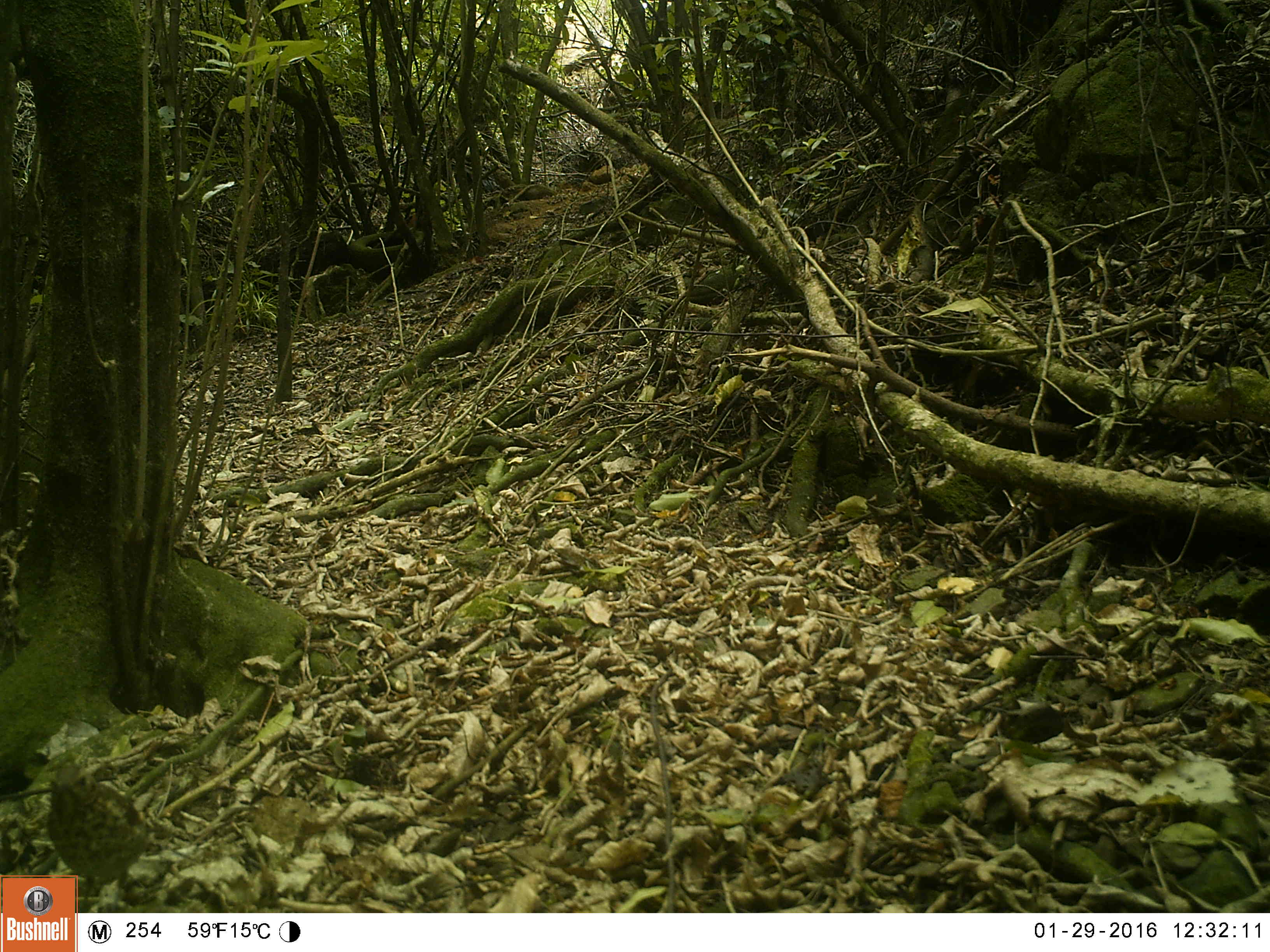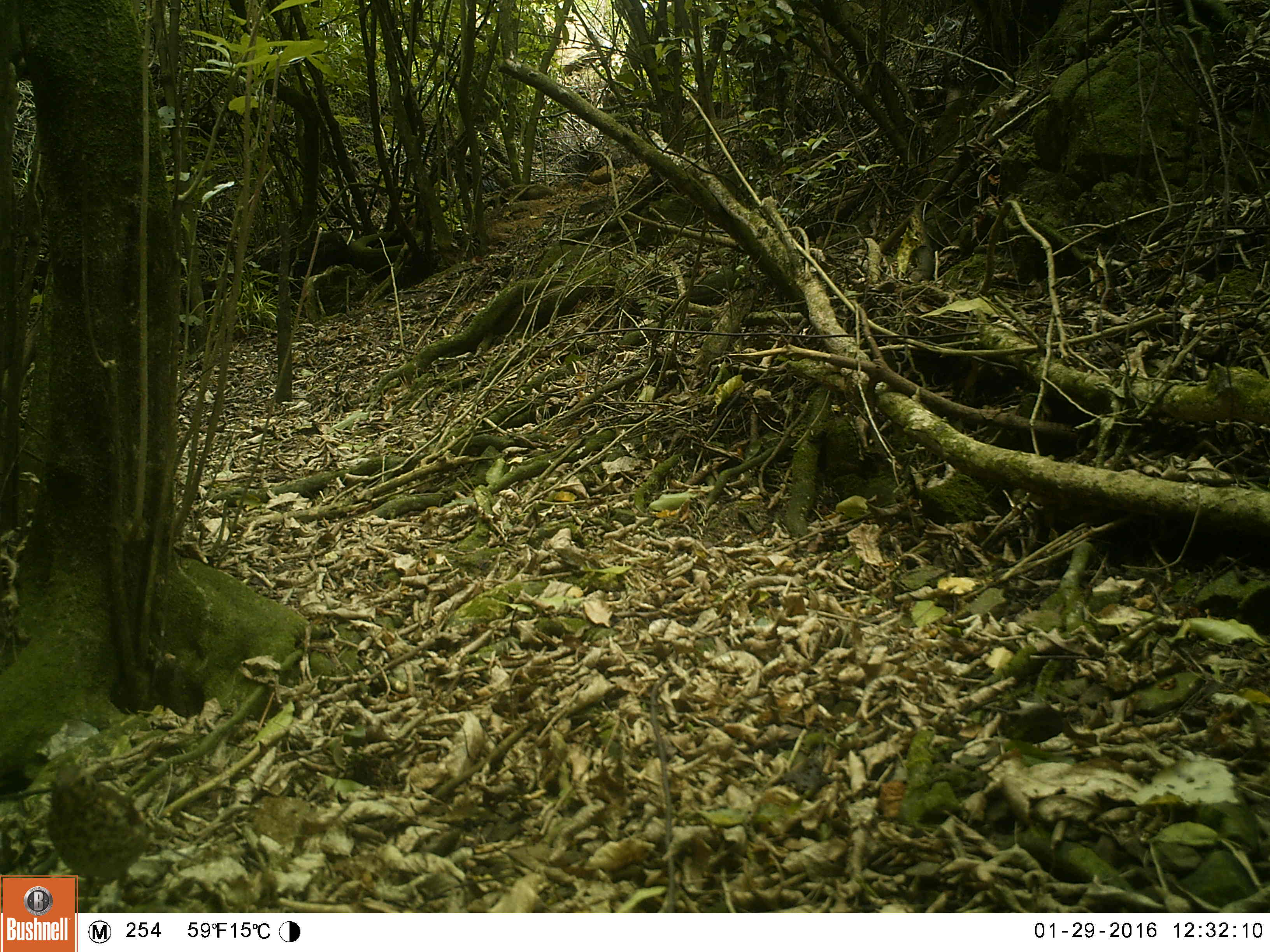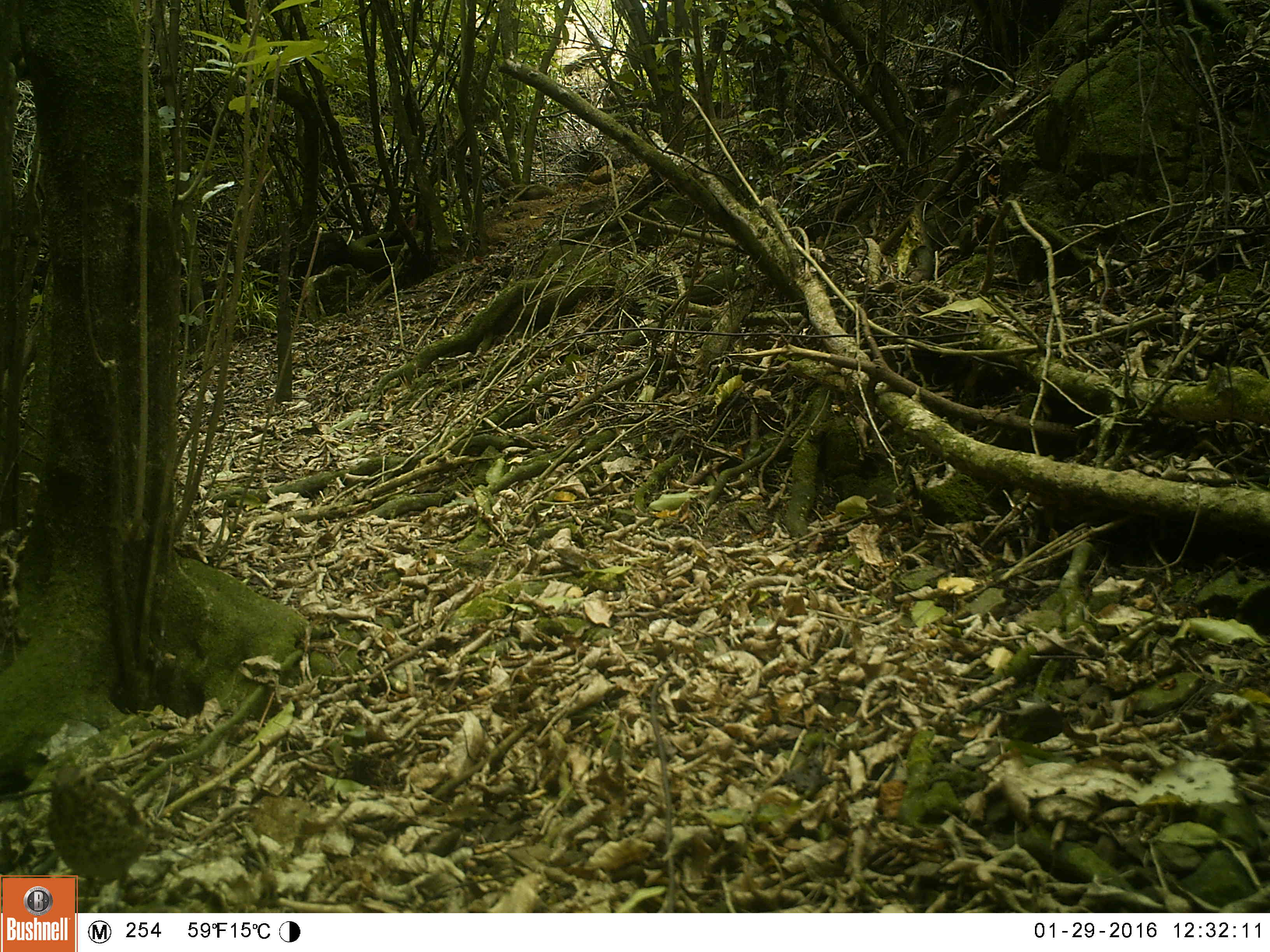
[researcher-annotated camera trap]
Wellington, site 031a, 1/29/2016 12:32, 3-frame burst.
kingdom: Animalia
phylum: Chordata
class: Aves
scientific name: Aves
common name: bird